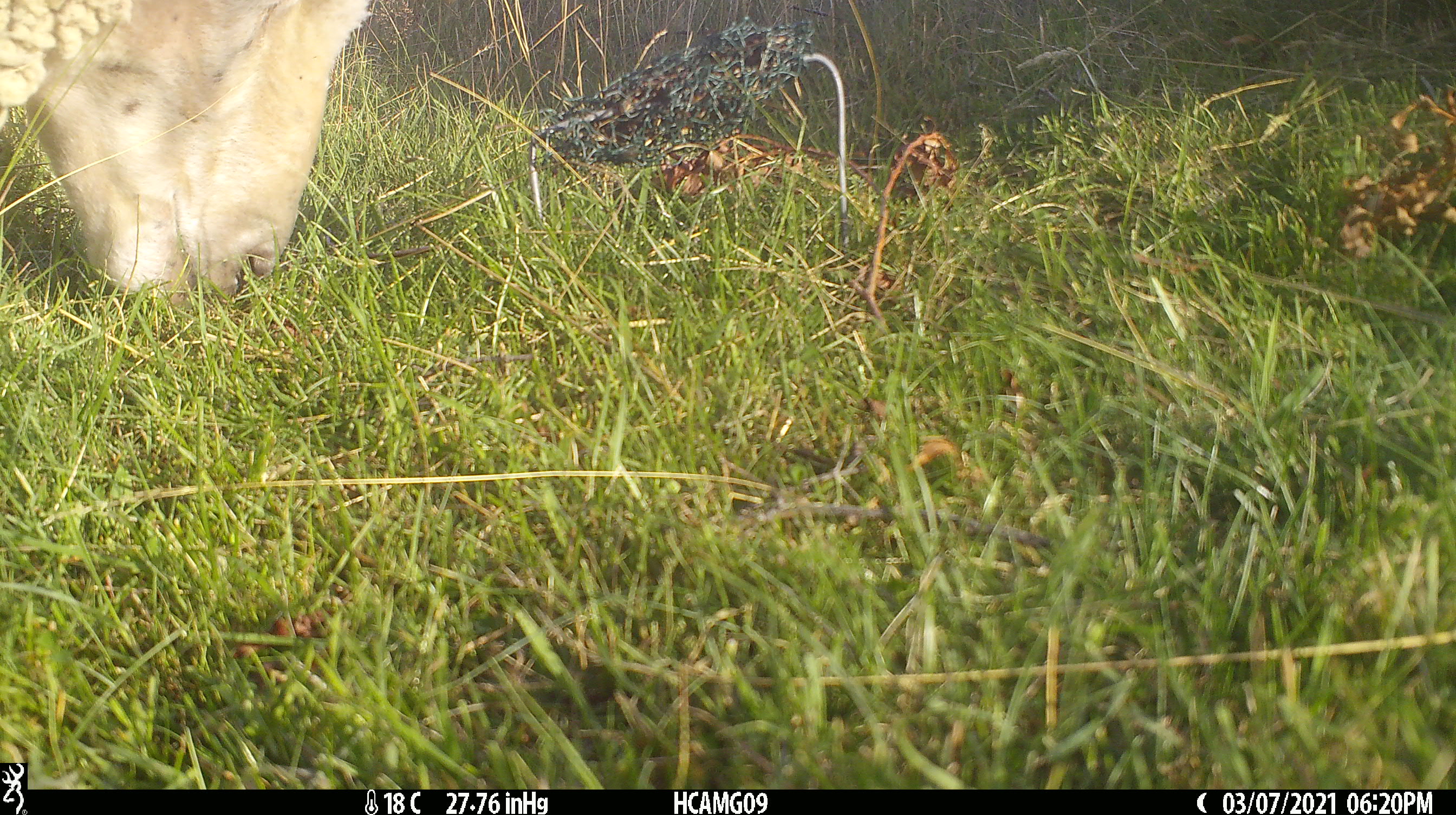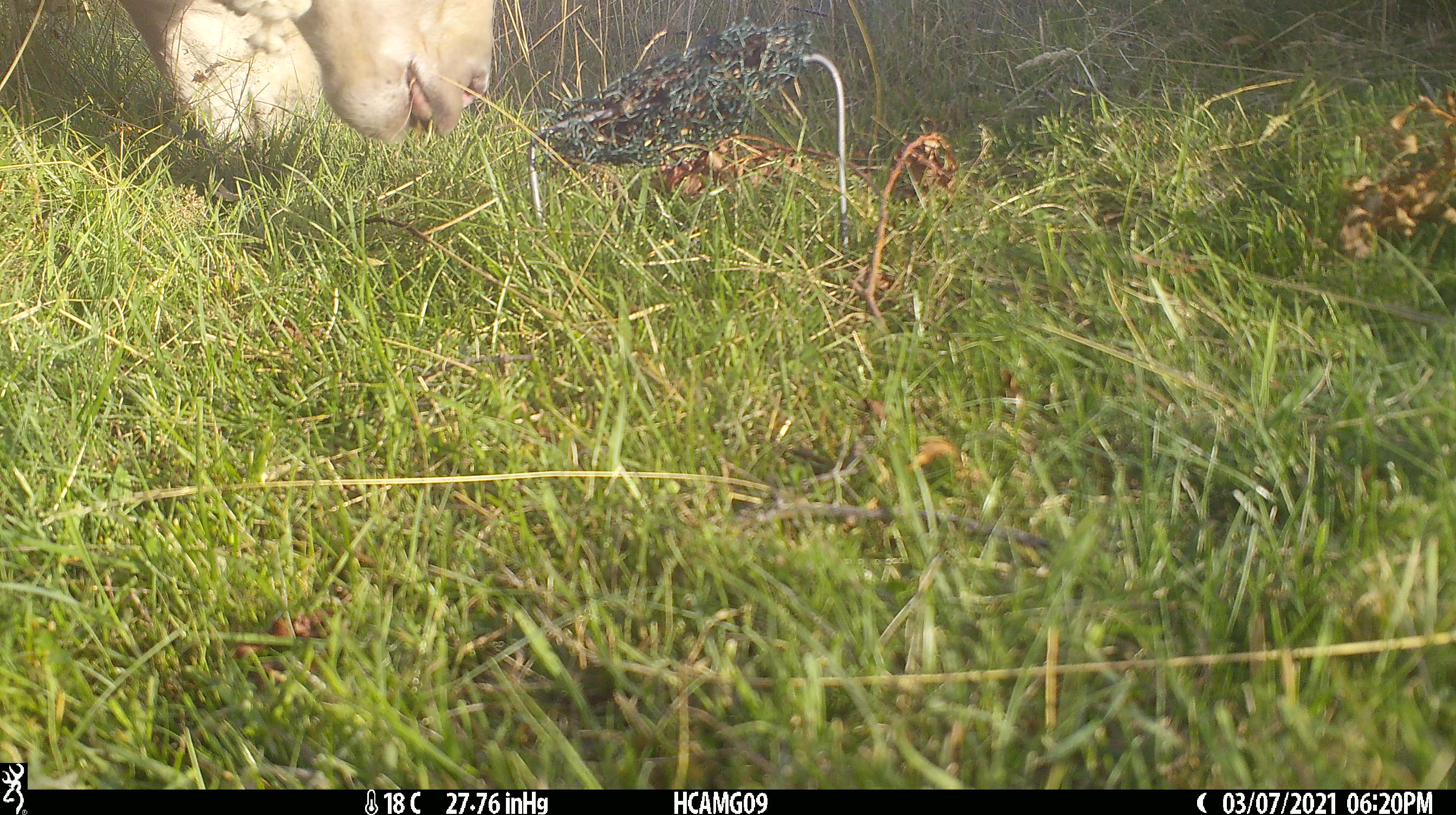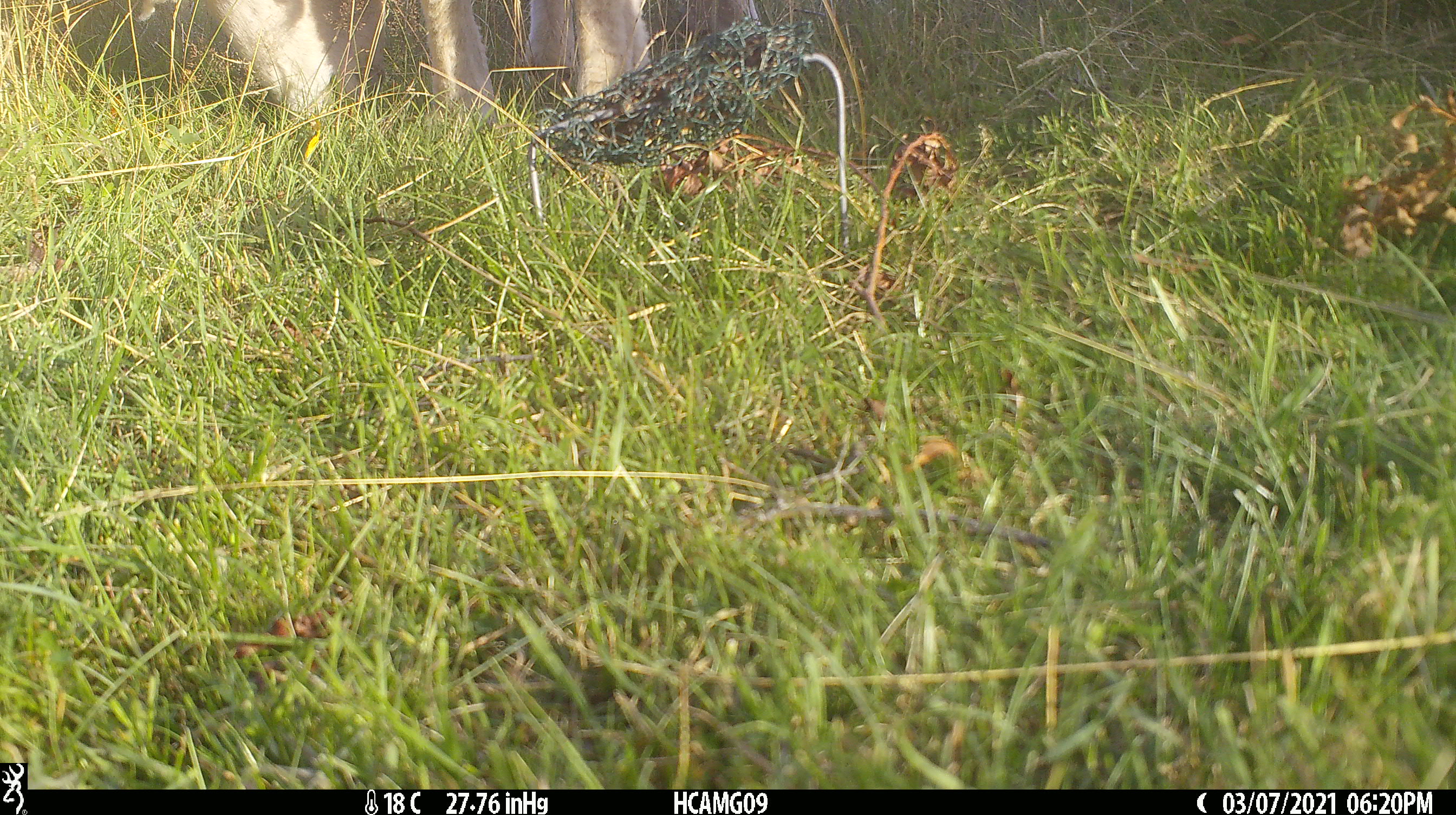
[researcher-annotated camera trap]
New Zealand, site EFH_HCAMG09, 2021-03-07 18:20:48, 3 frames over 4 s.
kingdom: Animalia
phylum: Chordata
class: Mammalia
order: Artiodactyla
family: Bovidae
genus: Ovis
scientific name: Ovis aries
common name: domestic sheep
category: sheep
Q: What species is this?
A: Sheep (domestic sheep) (Ovis aries).